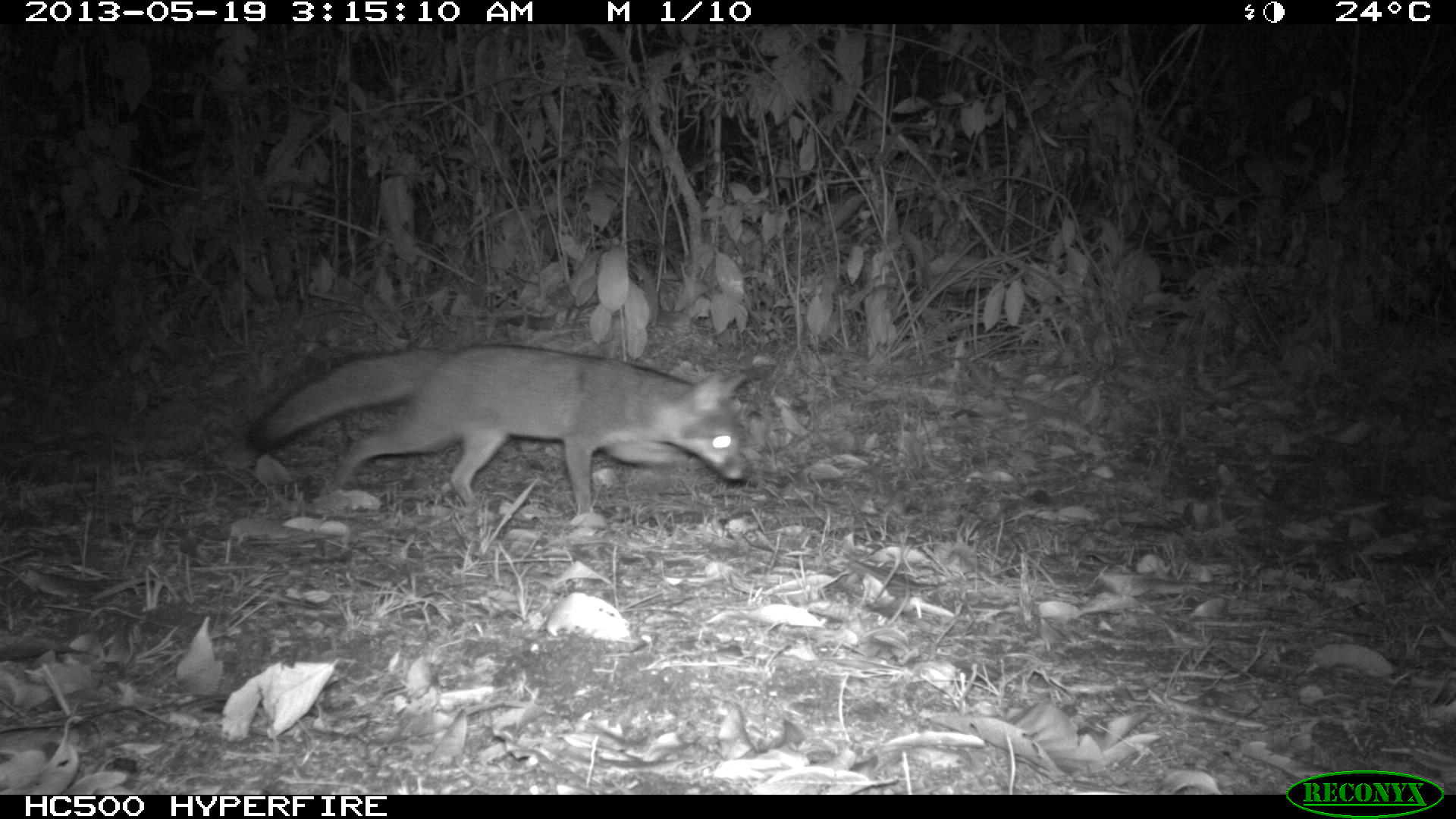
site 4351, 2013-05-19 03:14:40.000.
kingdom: Animalia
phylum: Chordata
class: Mammalia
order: Carnivora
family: Canidae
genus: Urocyon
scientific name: Urocyon cinereoargenteus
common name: gray fox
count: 1